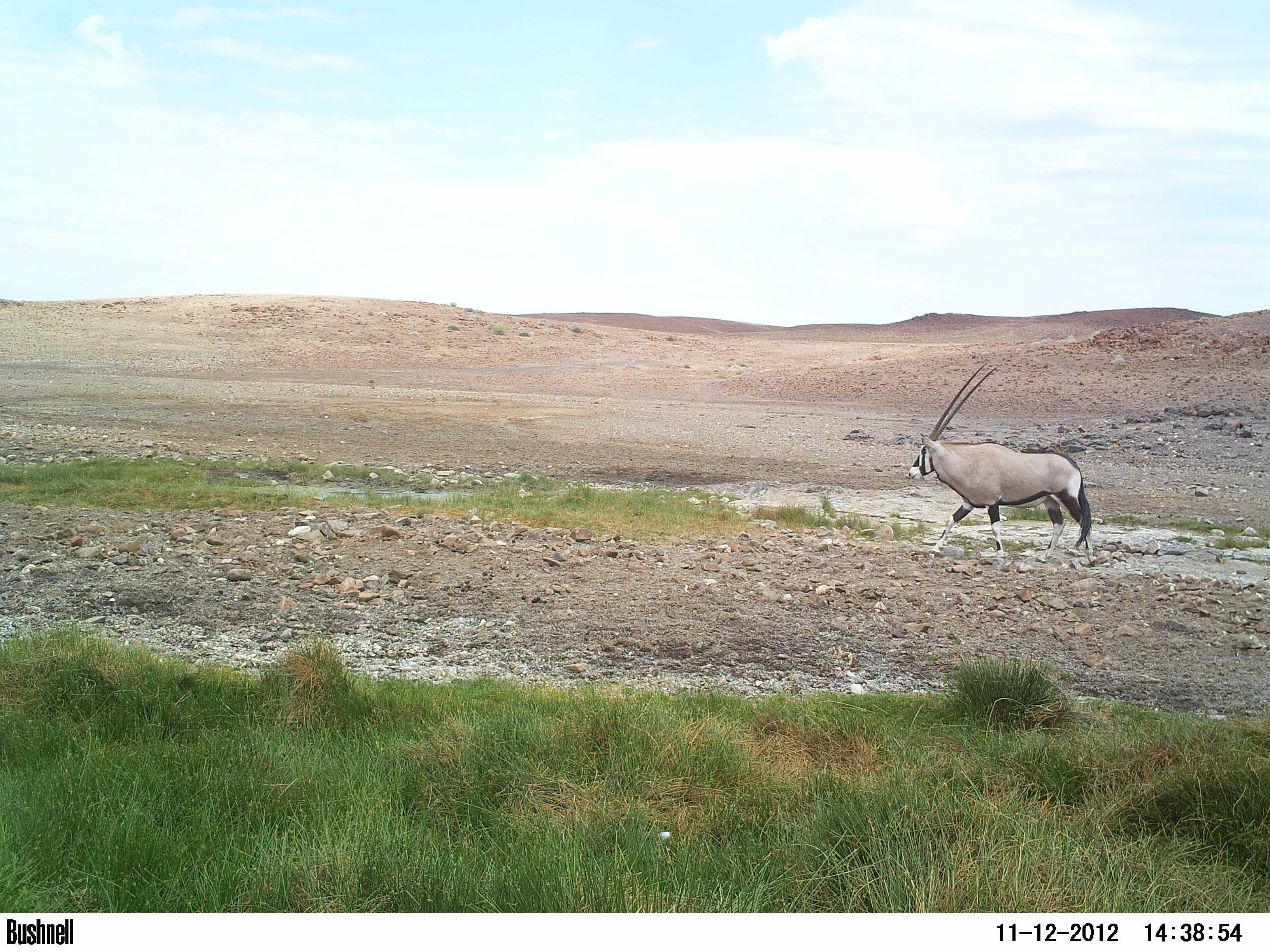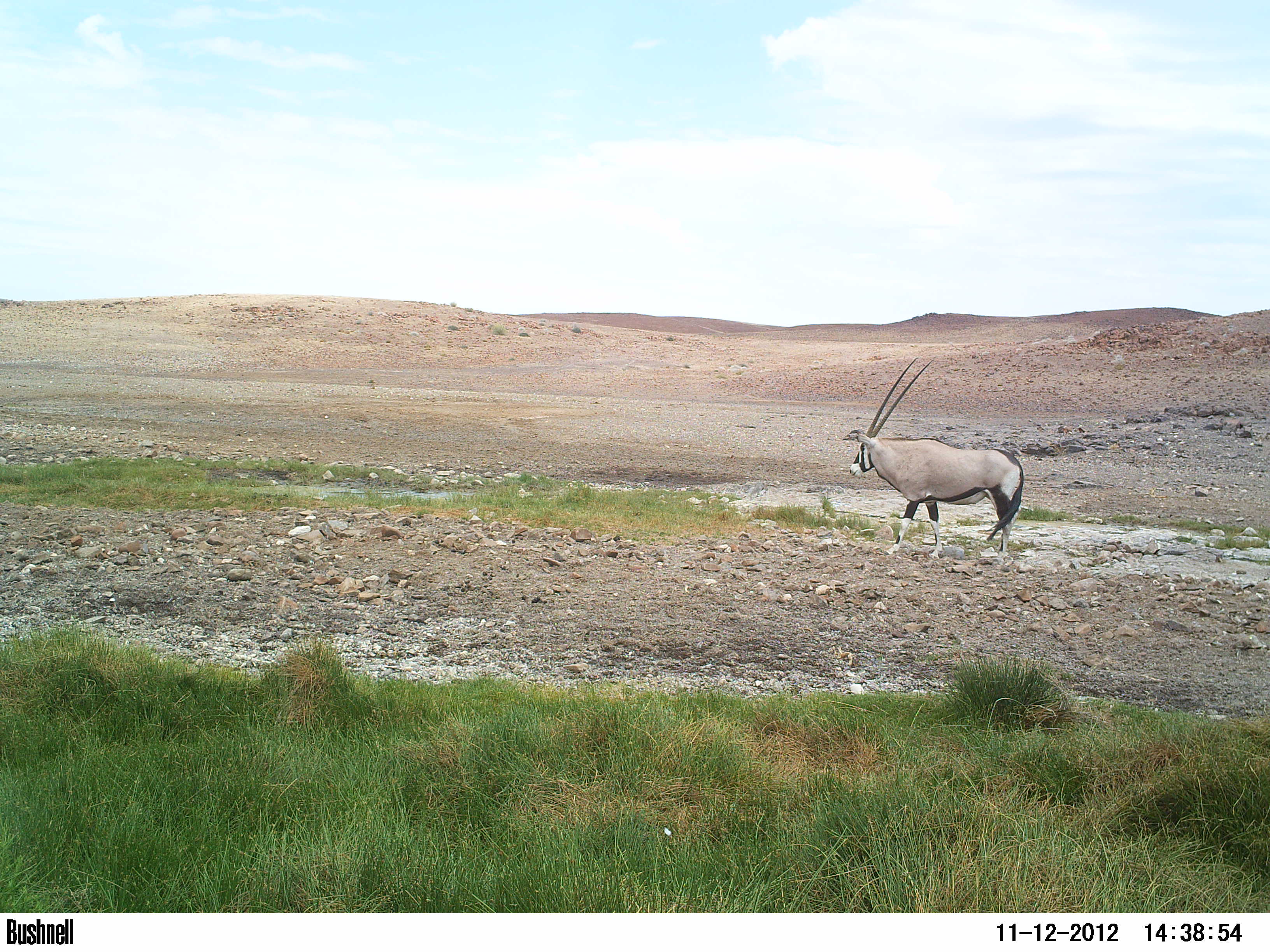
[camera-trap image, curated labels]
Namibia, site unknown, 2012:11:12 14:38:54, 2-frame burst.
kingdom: Animalia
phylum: Chordata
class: Mammalia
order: Artiodactyla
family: Bovidae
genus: Oryx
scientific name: Oryx gazella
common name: gemsbok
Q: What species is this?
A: Oryx gazella (gemsbok).